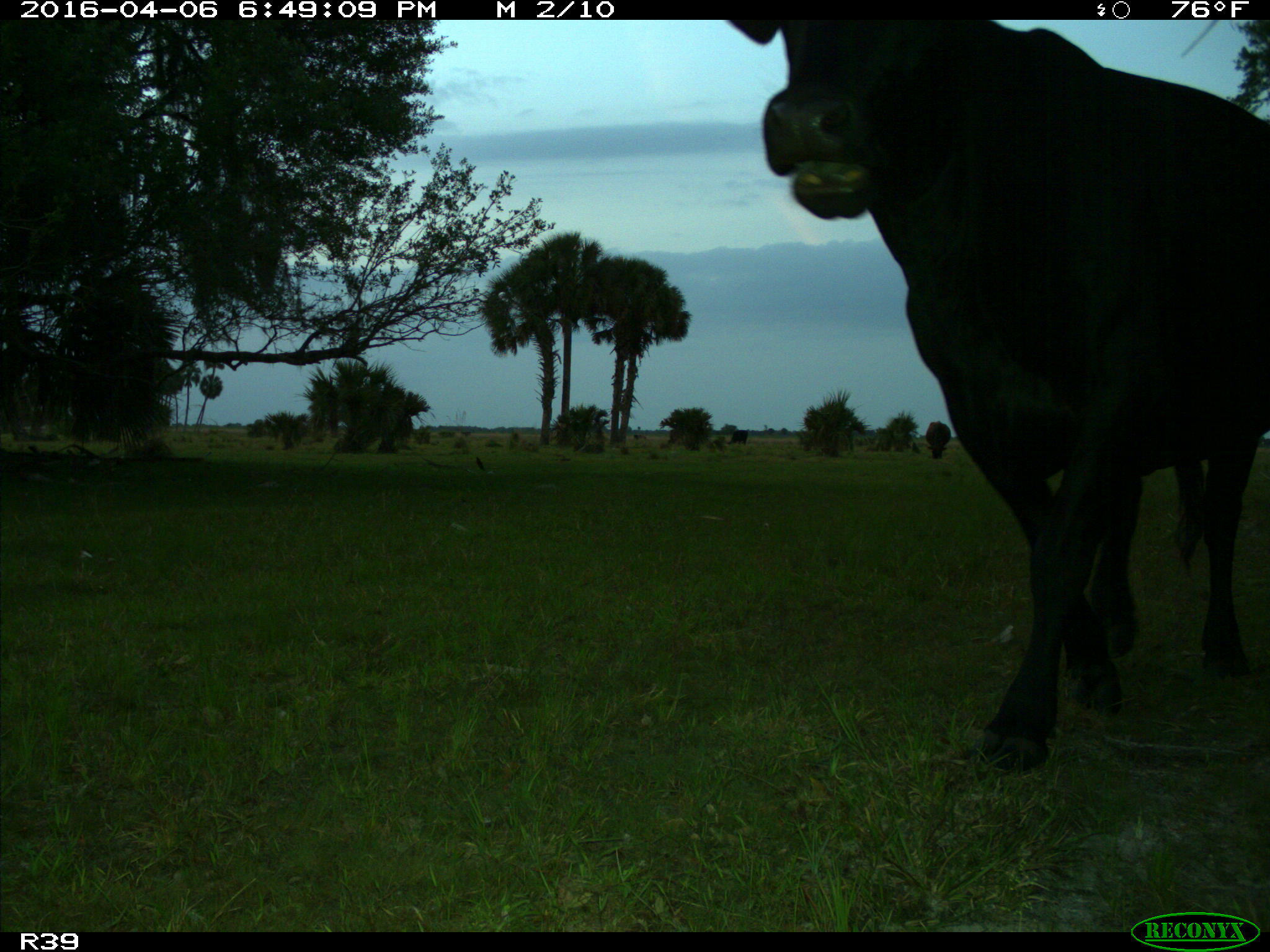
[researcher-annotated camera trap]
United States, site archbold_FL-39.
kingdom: Animalia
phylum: Chordata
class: Mammalia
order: Artiodactyla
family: Bovidae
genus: Bos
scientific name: Bos taurus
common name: domestic cow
Bos taurus (domestic cow).